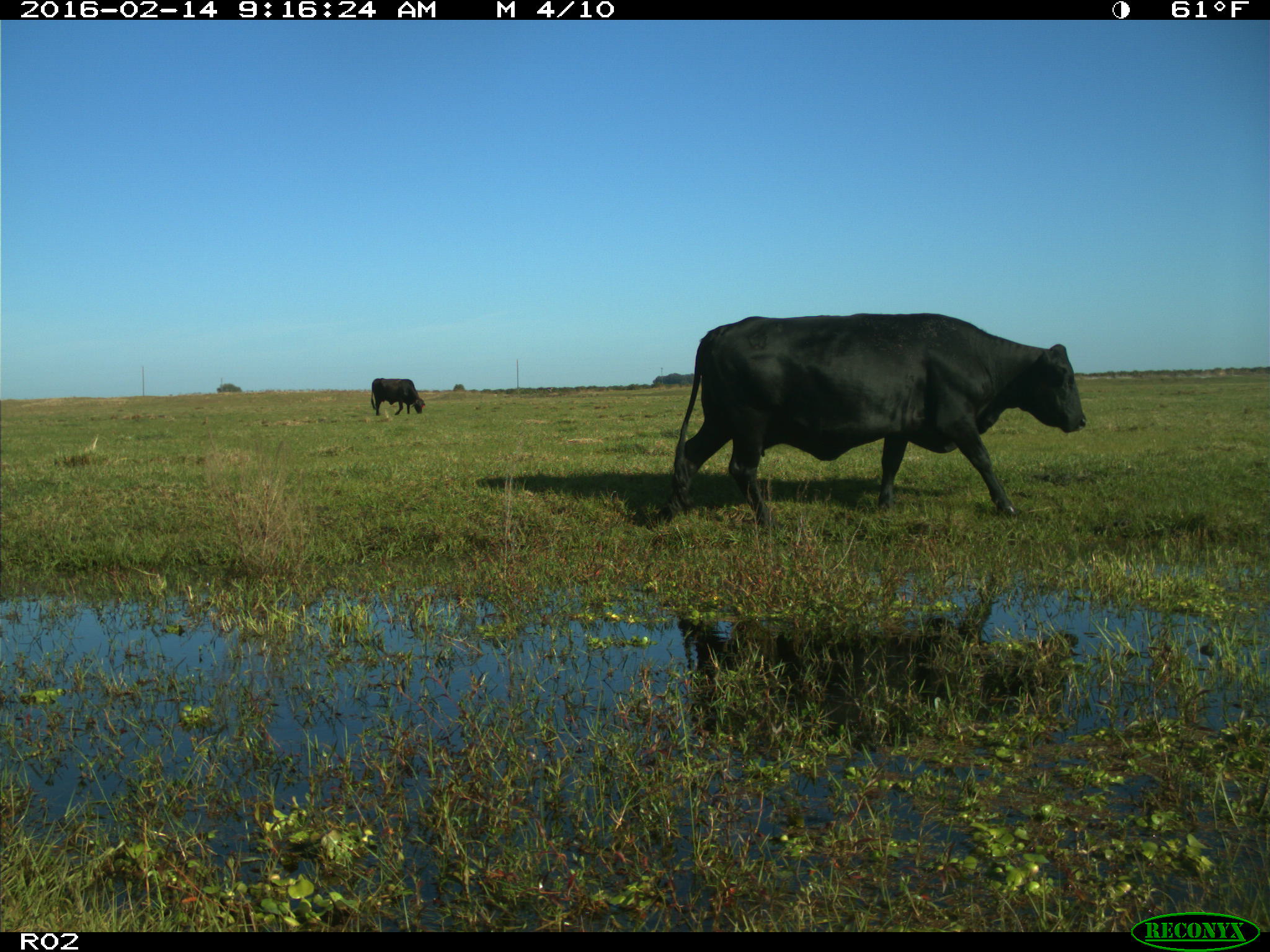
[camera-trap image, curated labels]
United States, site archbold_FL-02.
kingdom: Animalia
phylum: Chordata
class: Mammalia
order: Artiodactyla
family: Bovidae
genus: Bos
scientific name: Bos taurus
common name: domestic cow